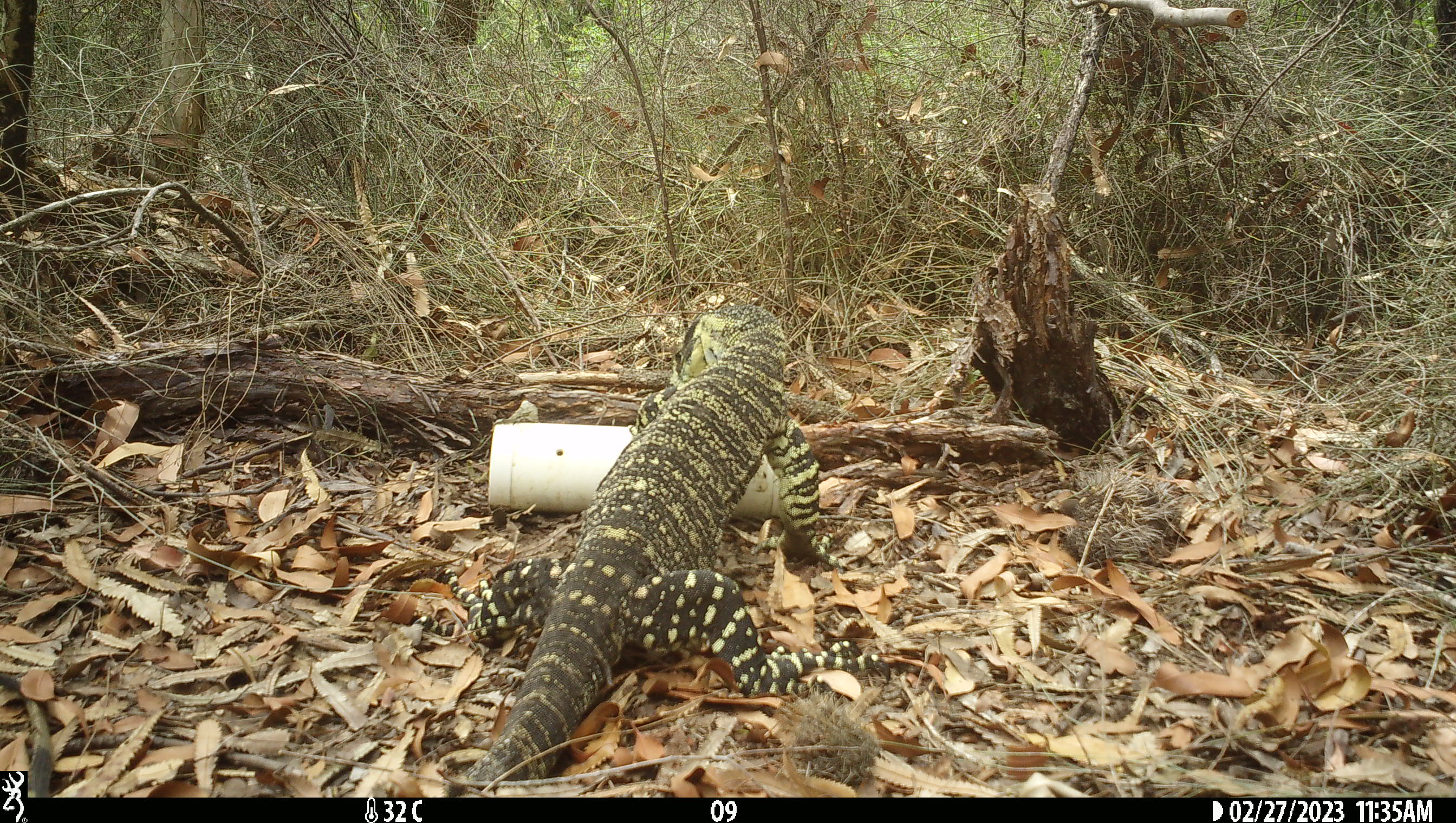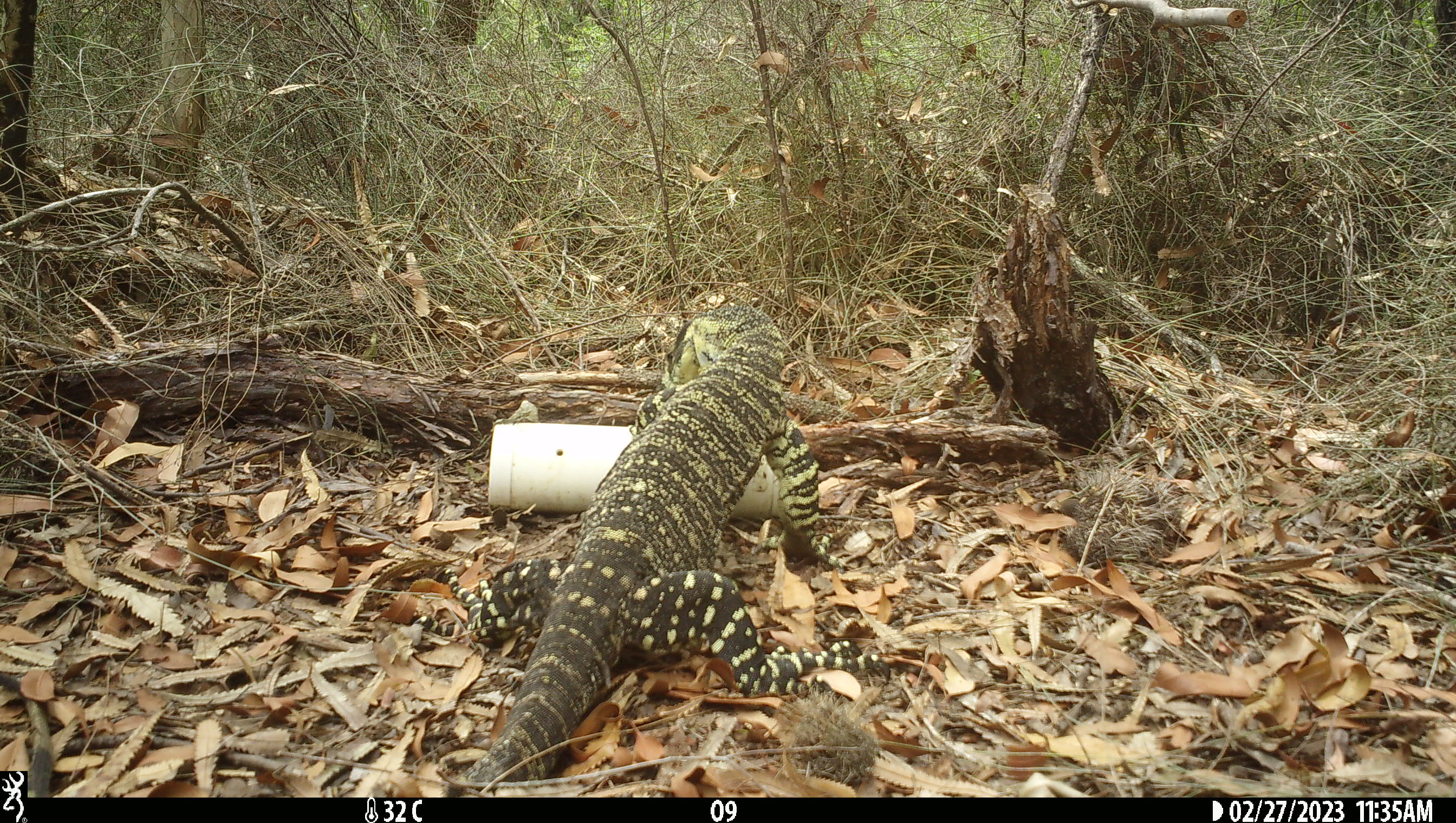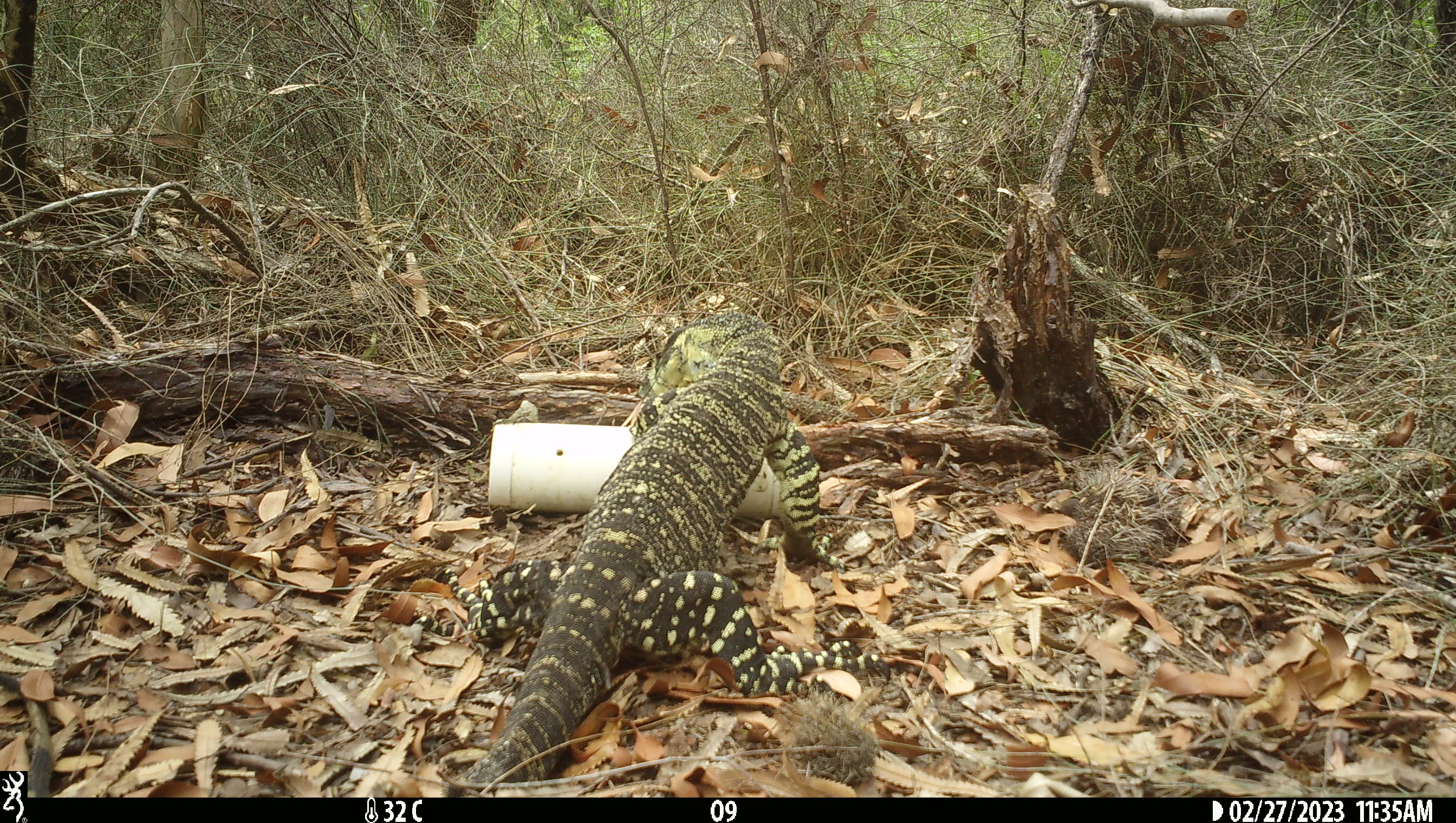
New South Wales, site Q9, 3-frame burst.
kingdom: Animalia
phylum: Chordata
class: Reptilia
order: Squamata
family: Varanidae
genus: Varanus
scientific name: Varanus varius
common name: lace monitor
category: goanna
Goanna (lace monitor) (Varanus varius).